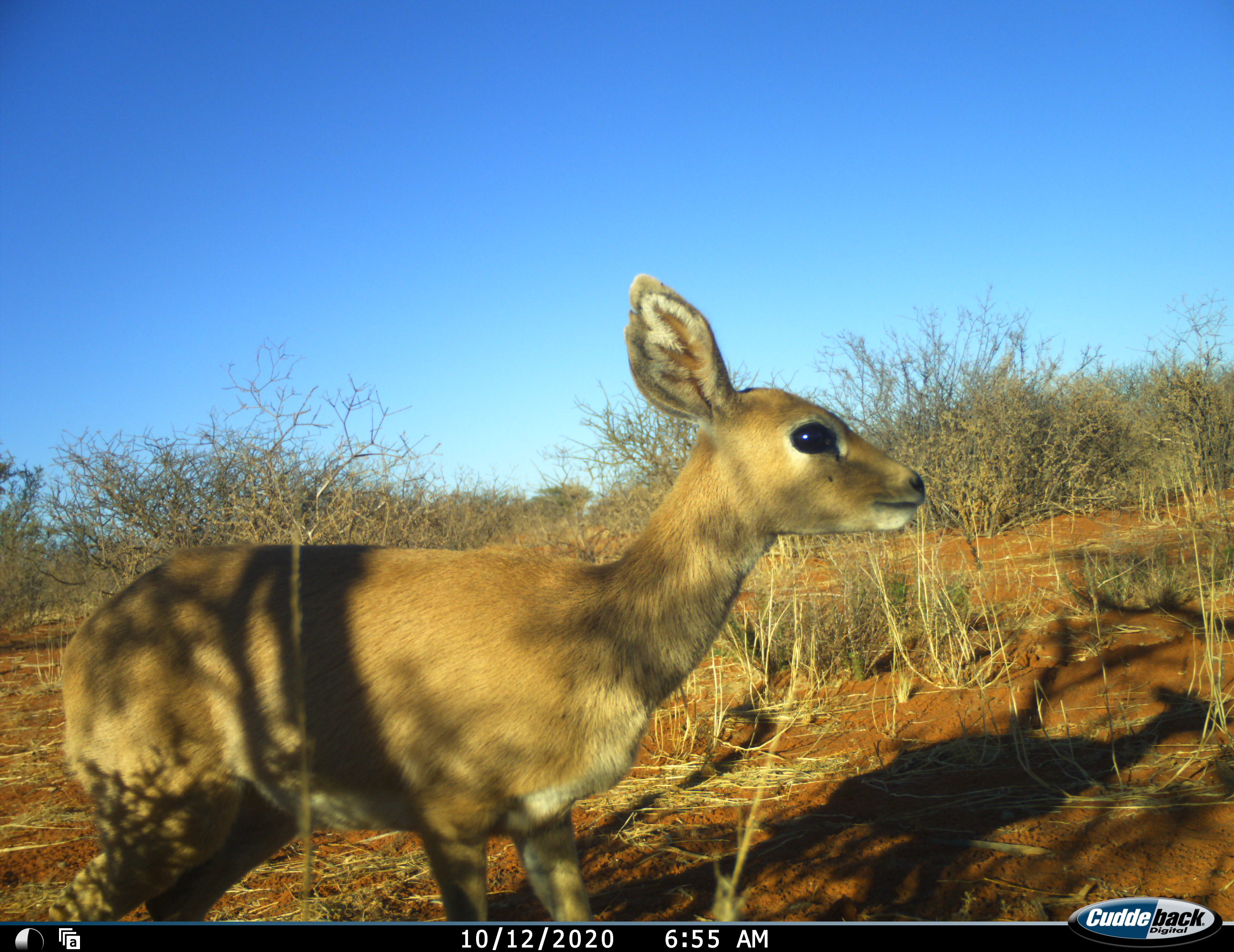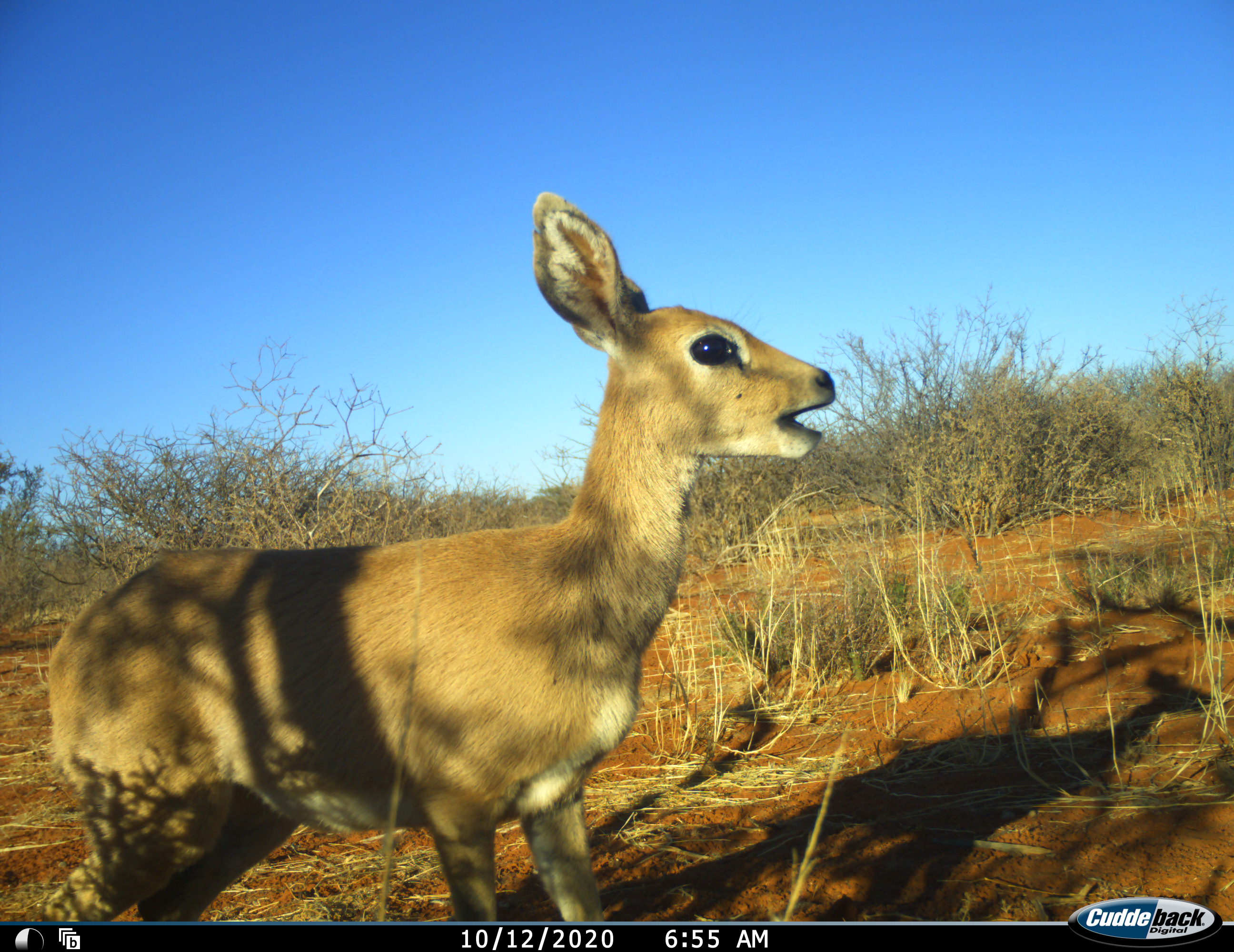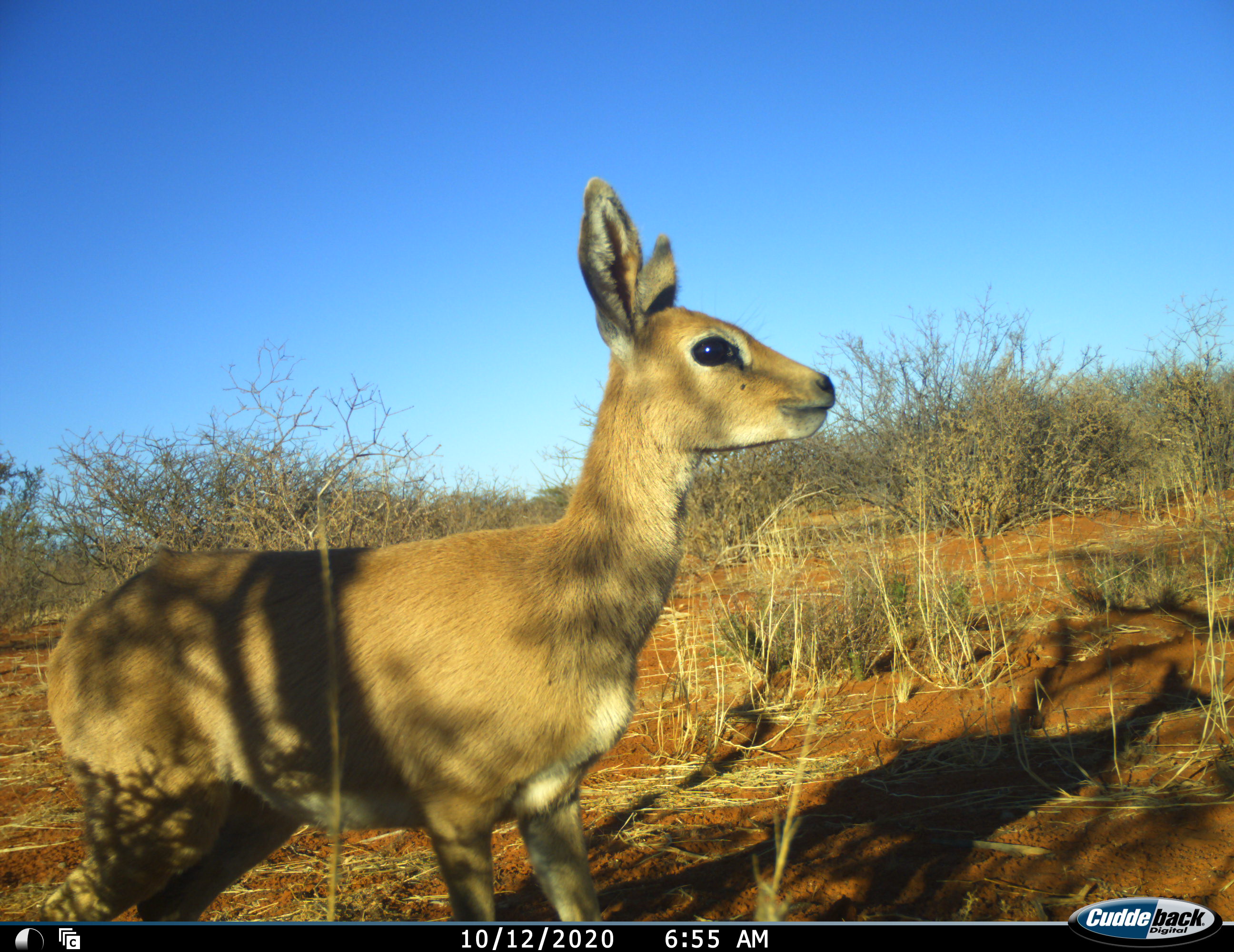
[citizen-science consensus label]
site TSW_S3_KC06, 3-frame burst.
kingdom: Animalia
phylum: Chordata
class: Mammalia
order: Artiodactyla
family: Bovidae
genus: Raphicerus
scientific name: Raphicerus campestris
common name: steenbok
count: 1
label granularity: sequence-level